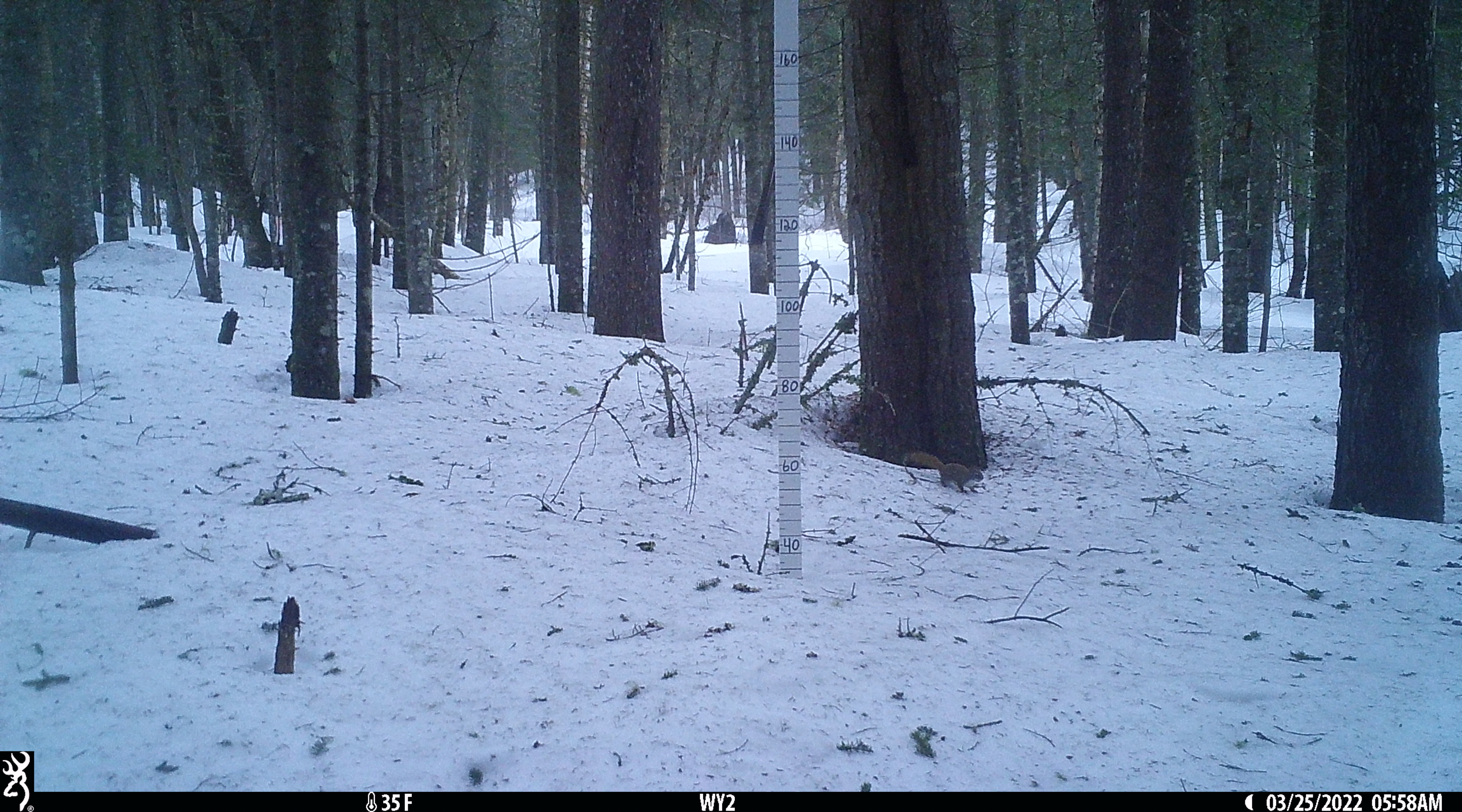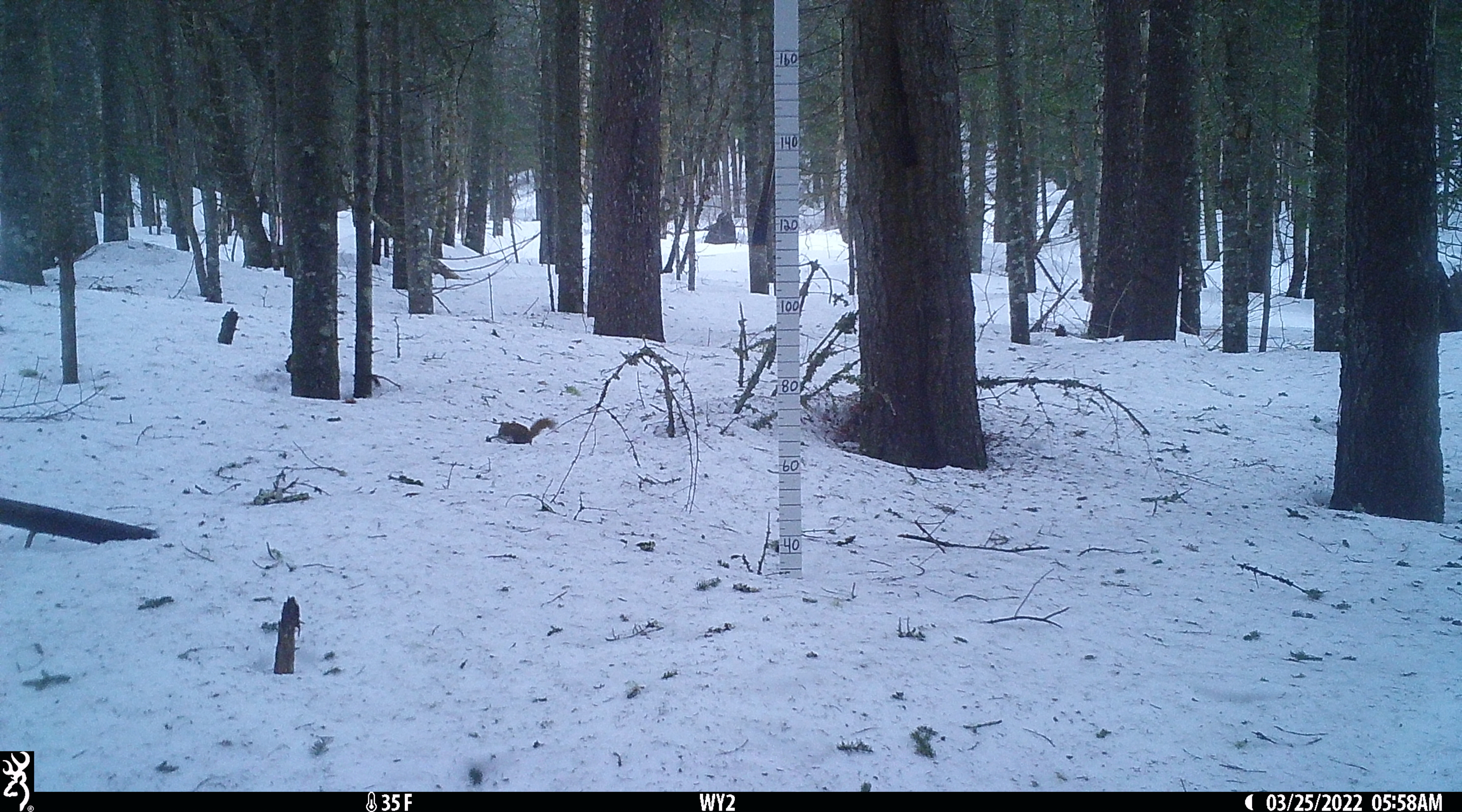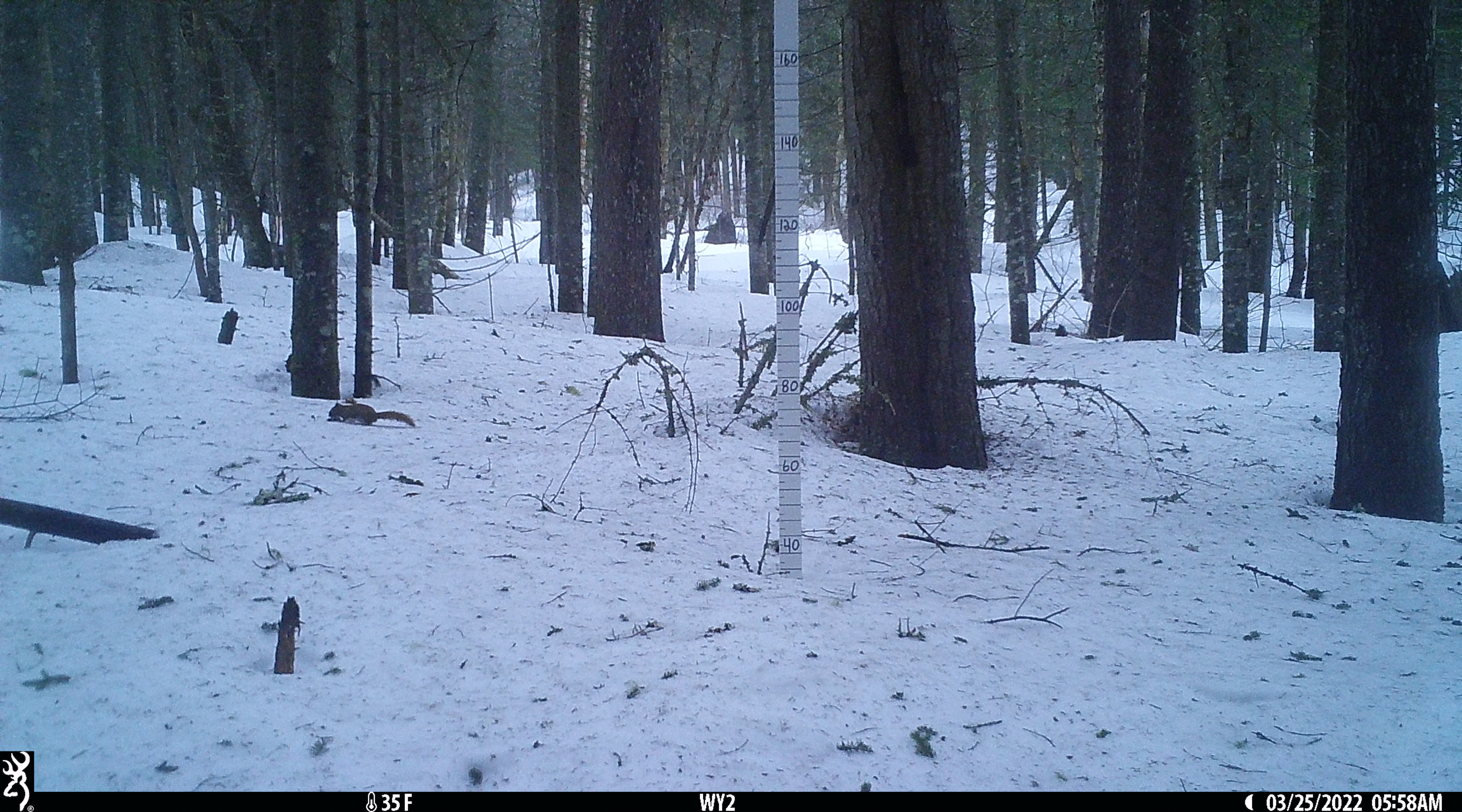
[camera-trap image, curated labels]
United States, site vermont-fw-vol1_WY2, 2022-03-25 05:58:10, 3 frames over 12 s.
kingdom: Animalia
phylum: Chordata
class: Mammalia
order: Rodentia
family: Sciuridae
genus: Tamiasciurus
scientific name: Tamiasciurus hudsonicus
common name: red squirrel